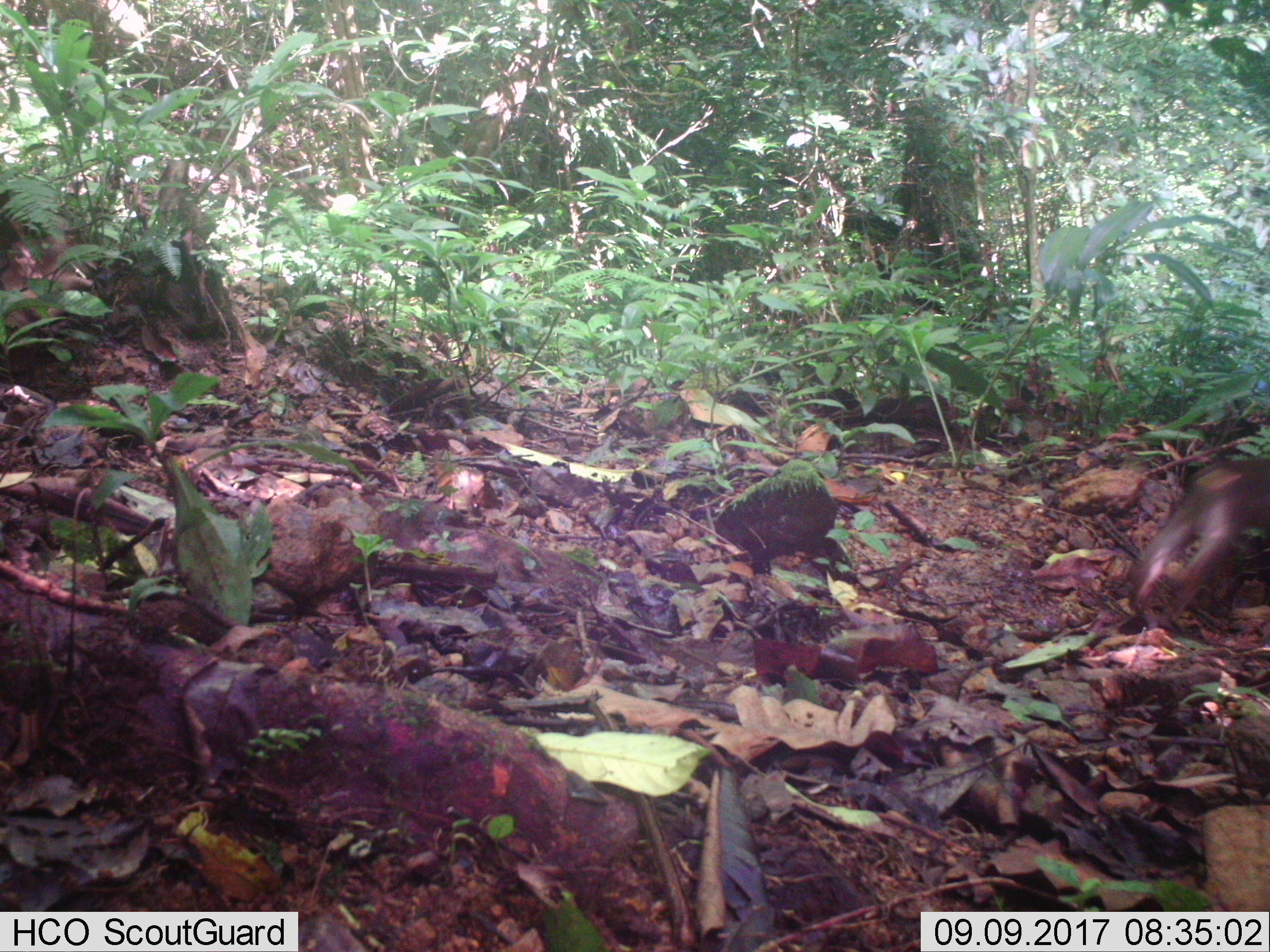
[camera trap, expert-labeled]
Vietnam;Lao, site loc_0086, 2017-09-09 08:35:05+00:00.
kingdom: Animalia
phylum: Chordata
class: Mammalia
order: Primates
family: Cercopithecidae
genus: Macaca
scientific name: Macaca nemestrina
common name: pig-tailed macaque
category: pig tailed macaque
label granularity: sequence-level